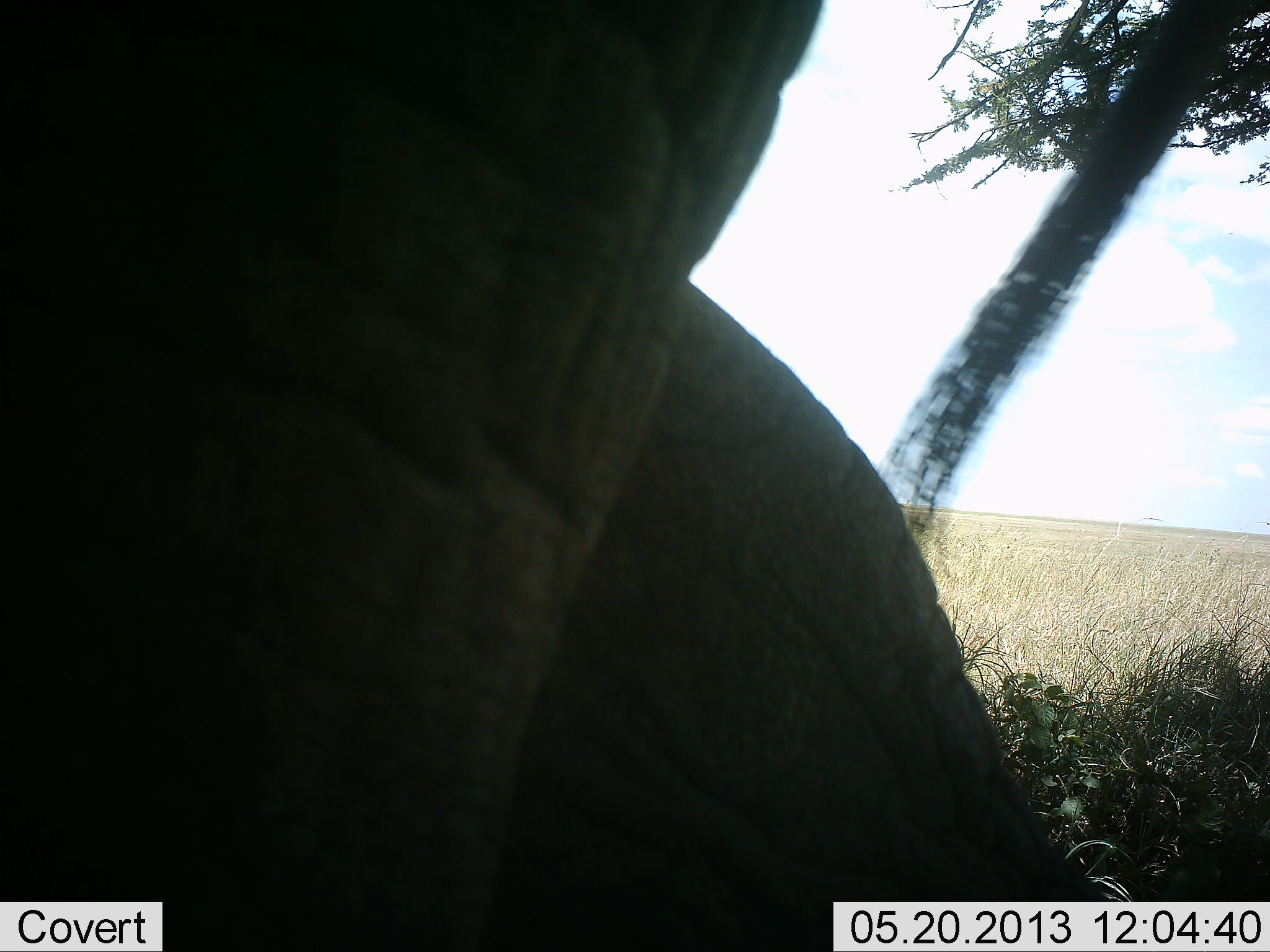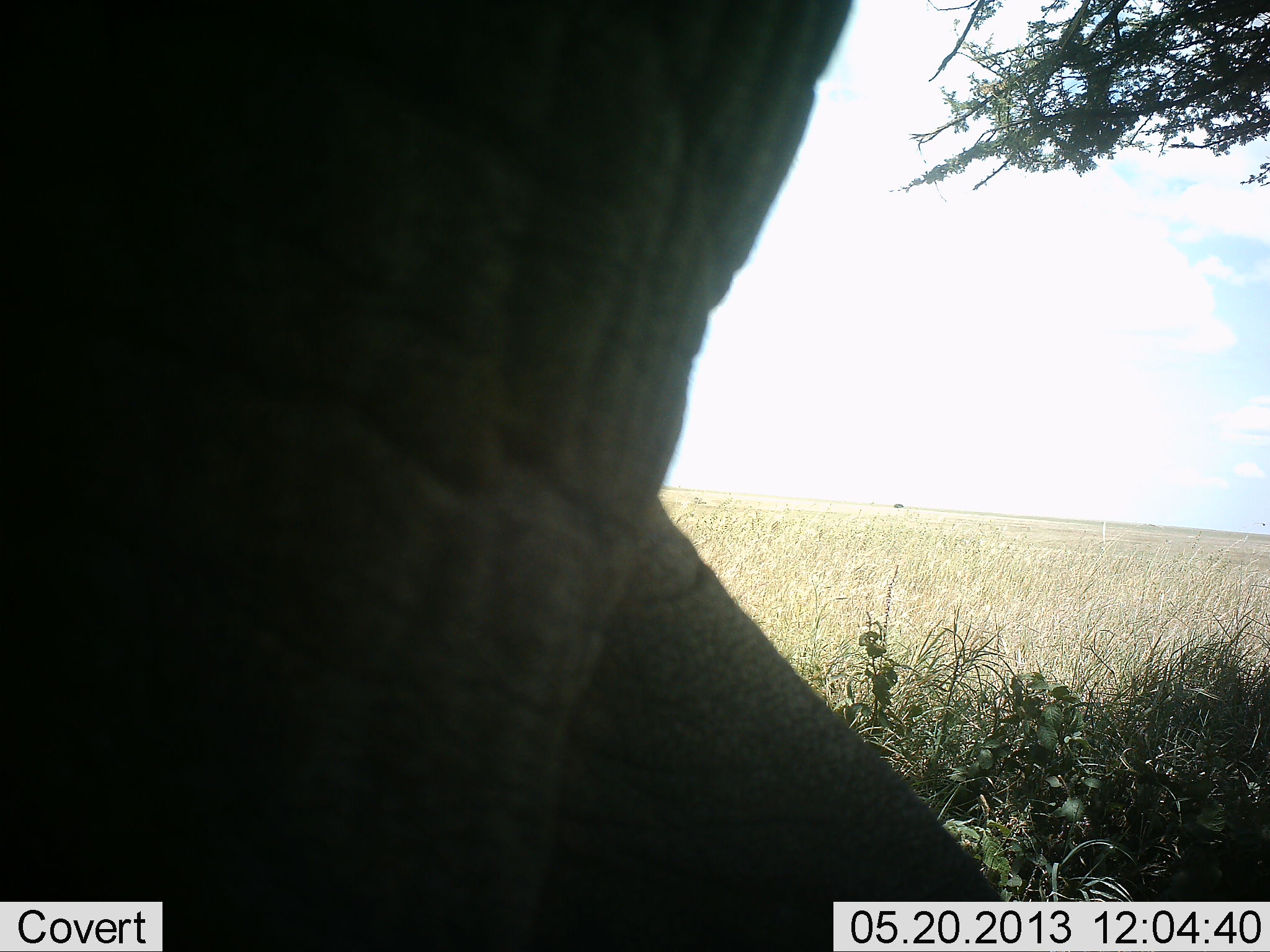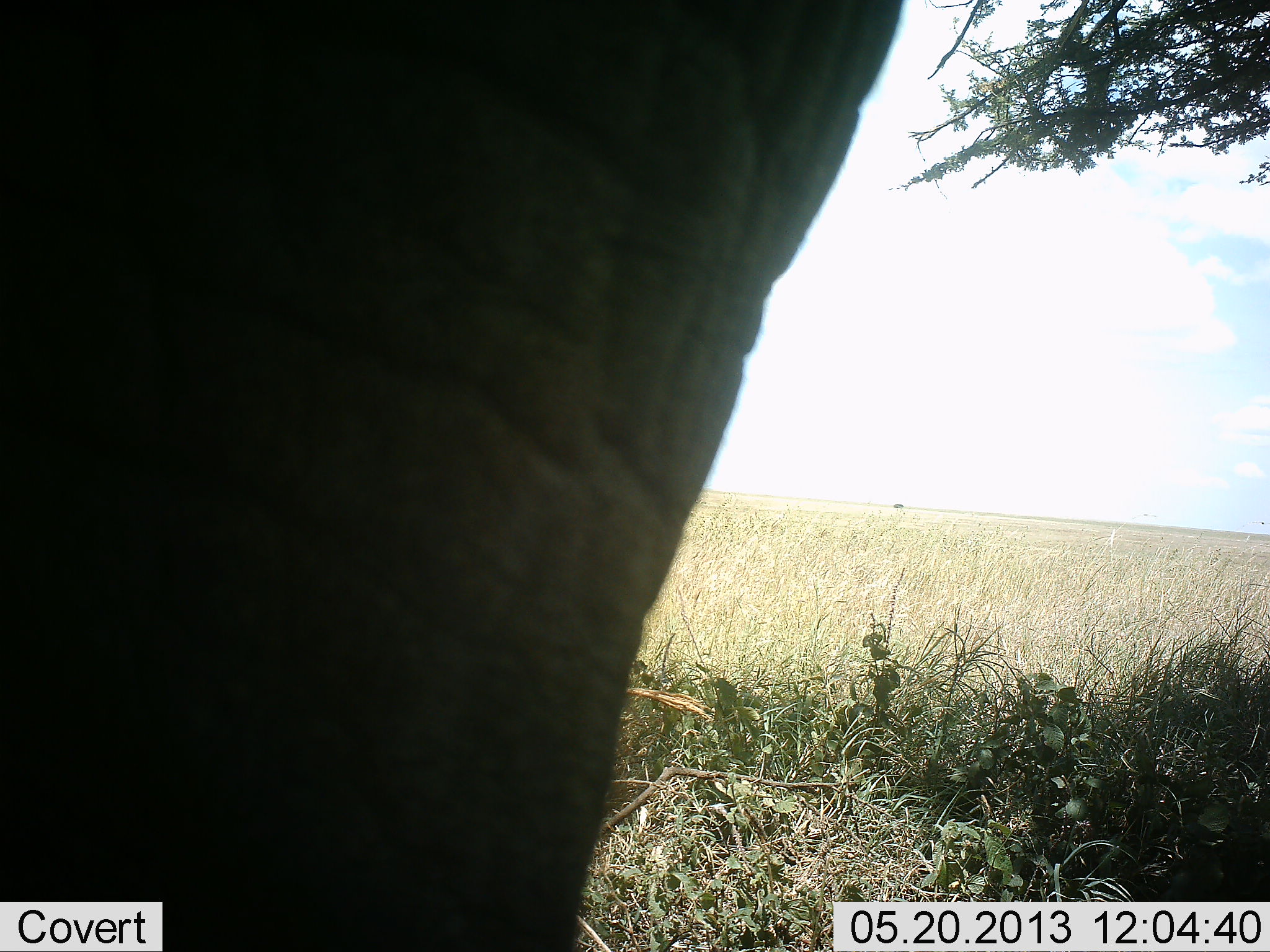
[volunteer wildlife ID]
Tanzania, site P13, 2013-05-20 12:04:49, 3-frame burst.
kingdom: Animalia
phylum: Chordata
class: Mammalia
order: Proboscidea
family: Elephantidae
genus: Loxodonta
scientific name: Loxodonta africana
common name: african bush elephant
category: elephant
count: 1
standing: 50%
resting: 0%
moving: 45%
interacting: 10%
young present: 0%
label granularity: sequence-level